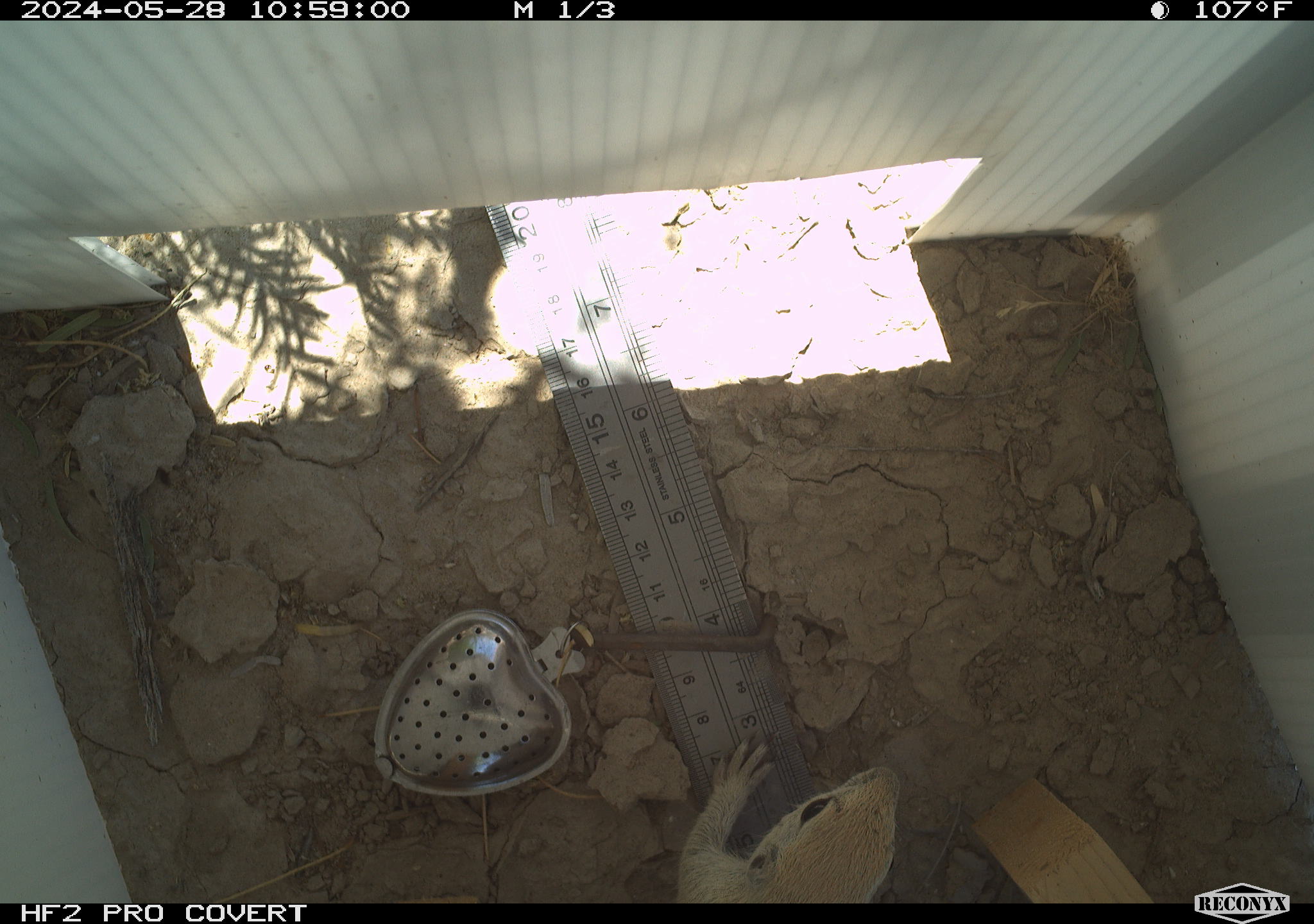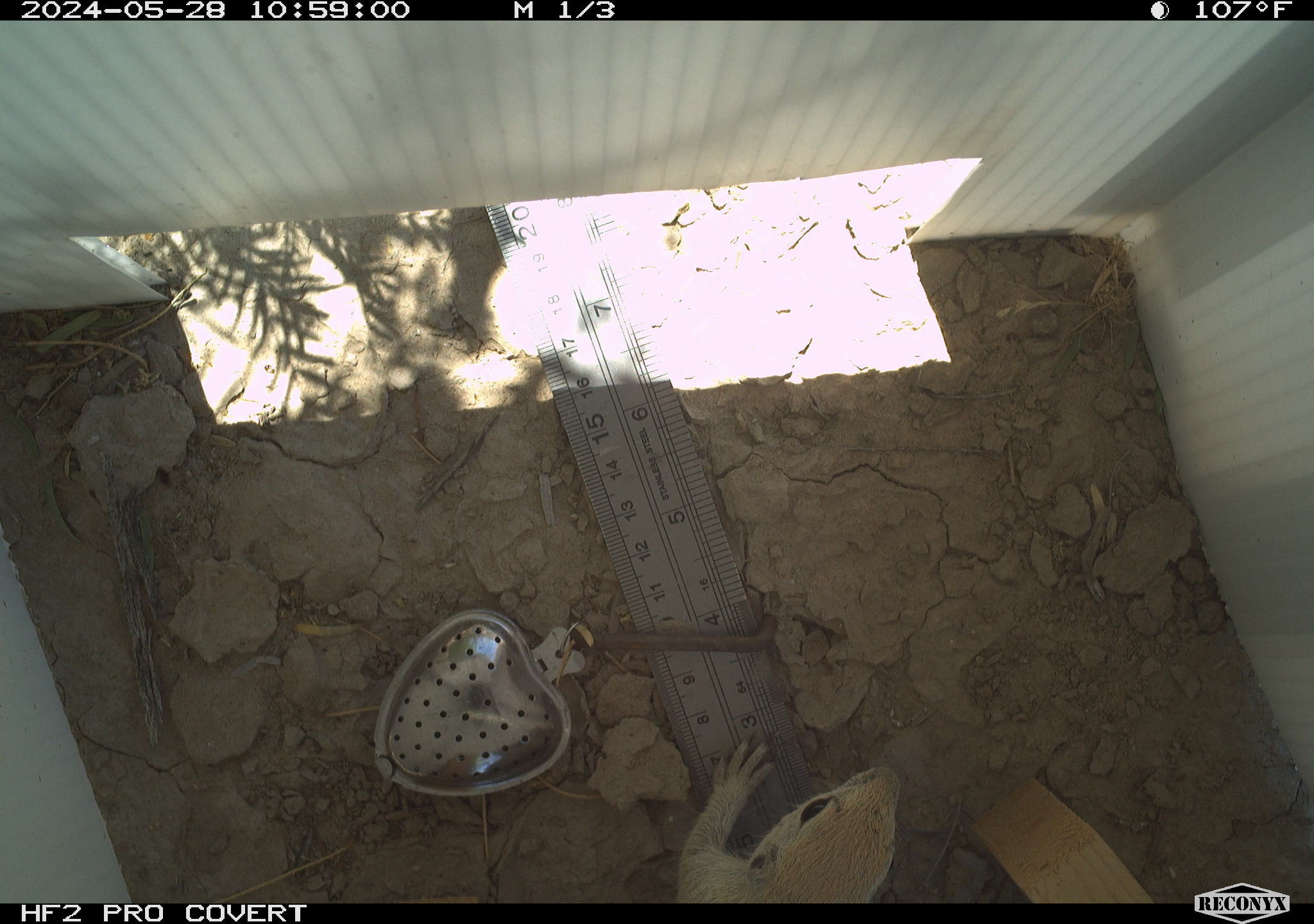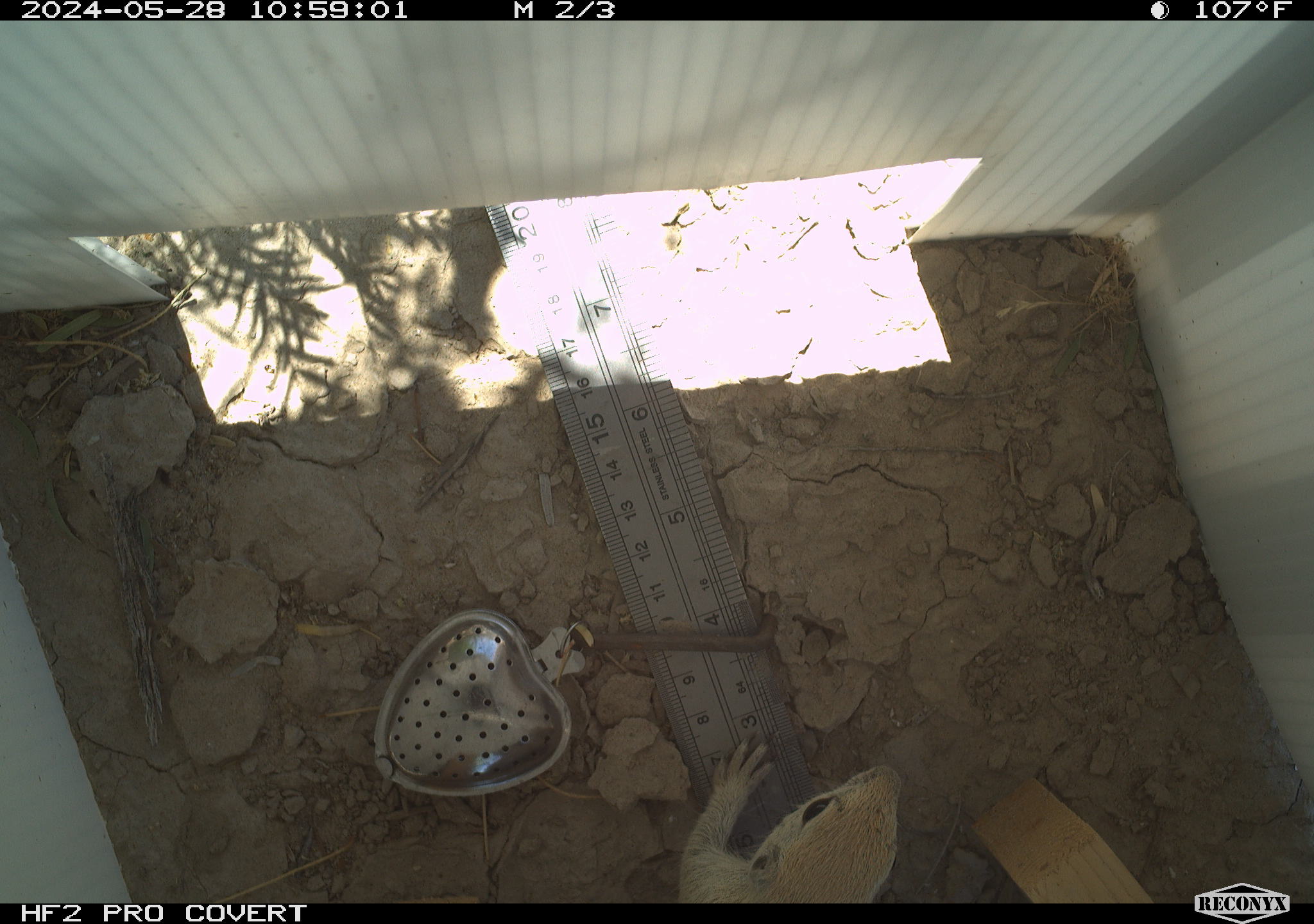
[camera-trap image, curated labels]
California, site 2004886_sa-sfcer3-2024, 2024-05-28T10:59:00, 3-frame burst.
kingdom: Animalia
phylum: Chordata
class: Mammalia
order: Rodentia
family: Sciuridae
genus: Xerospermophilus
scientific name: Xerospermophilus tereticaudus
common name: round-tailed ground squirrel